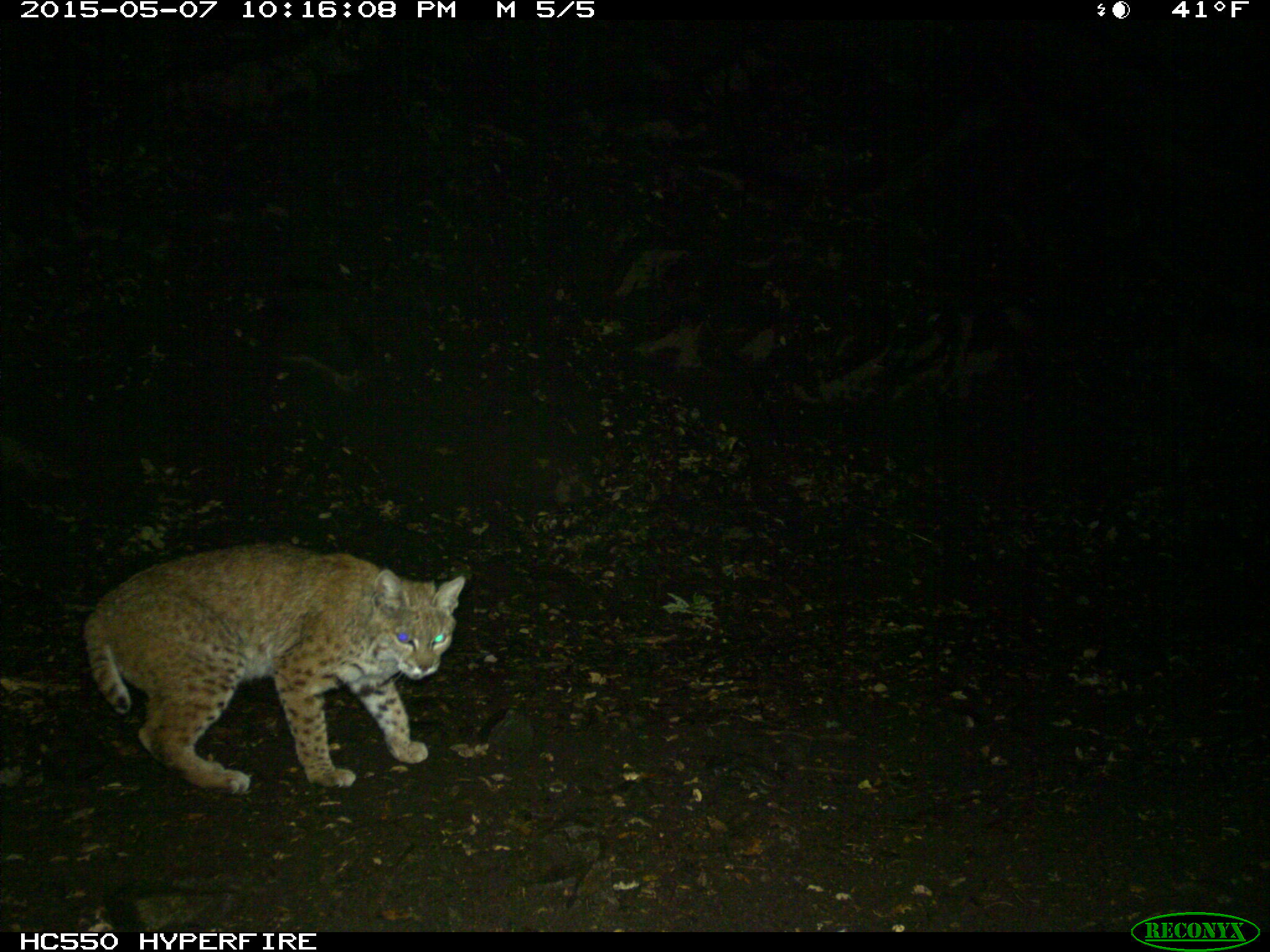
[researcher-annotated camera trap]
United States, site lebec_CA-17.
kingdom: Animalia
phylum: Chordata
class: Mammalia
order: Carnivora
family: Felidae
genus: Lynx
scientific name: Lynx rufus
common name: bobcat